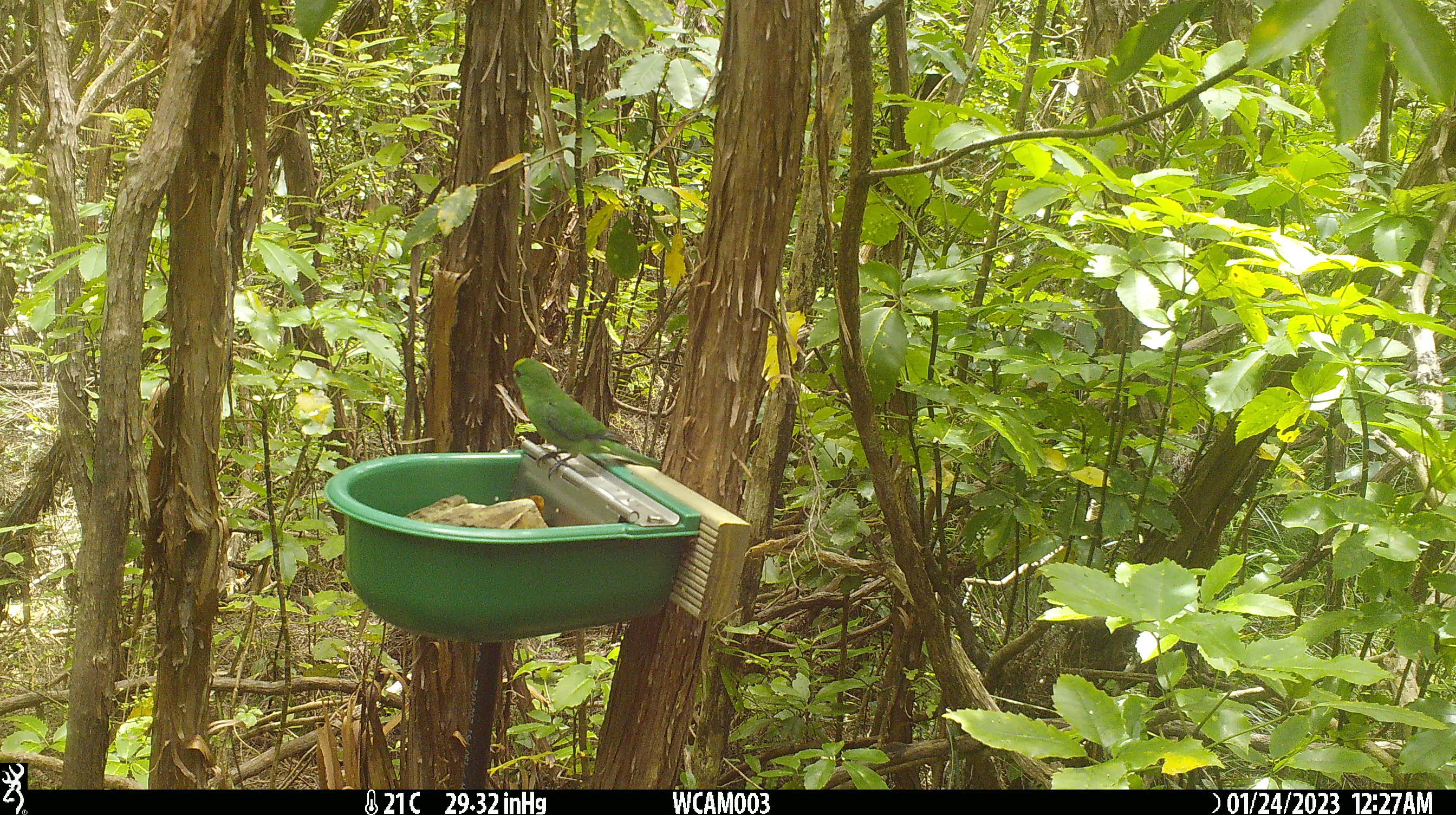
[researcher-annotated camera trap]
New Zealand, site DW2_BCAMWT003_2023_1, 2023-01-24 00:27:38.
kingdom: Animalia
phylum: Chordata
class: Aves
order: Psittaciformes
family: Psittaculidae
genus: Cyanoramphus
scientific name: Cyanoramphus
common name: parakeet